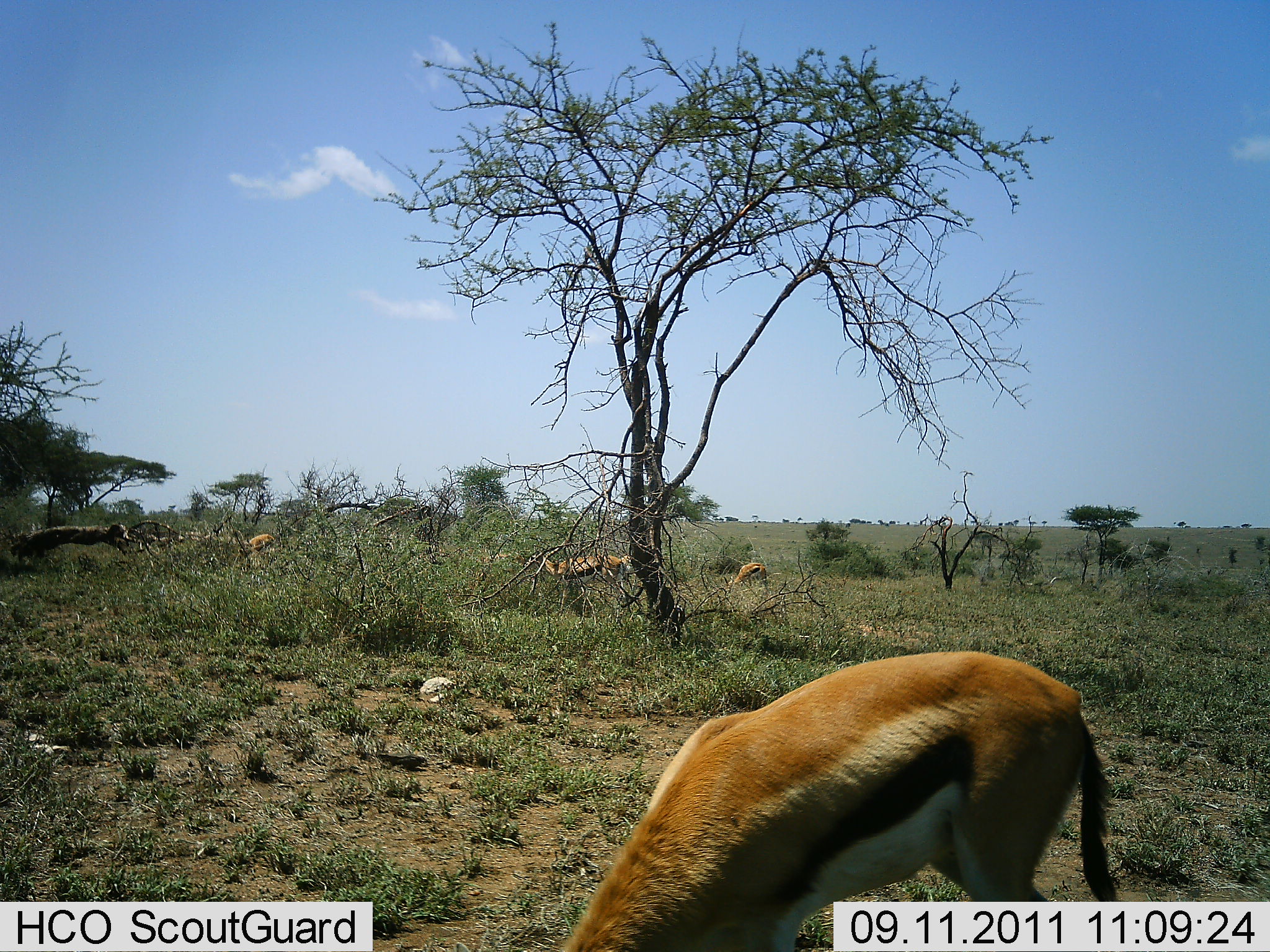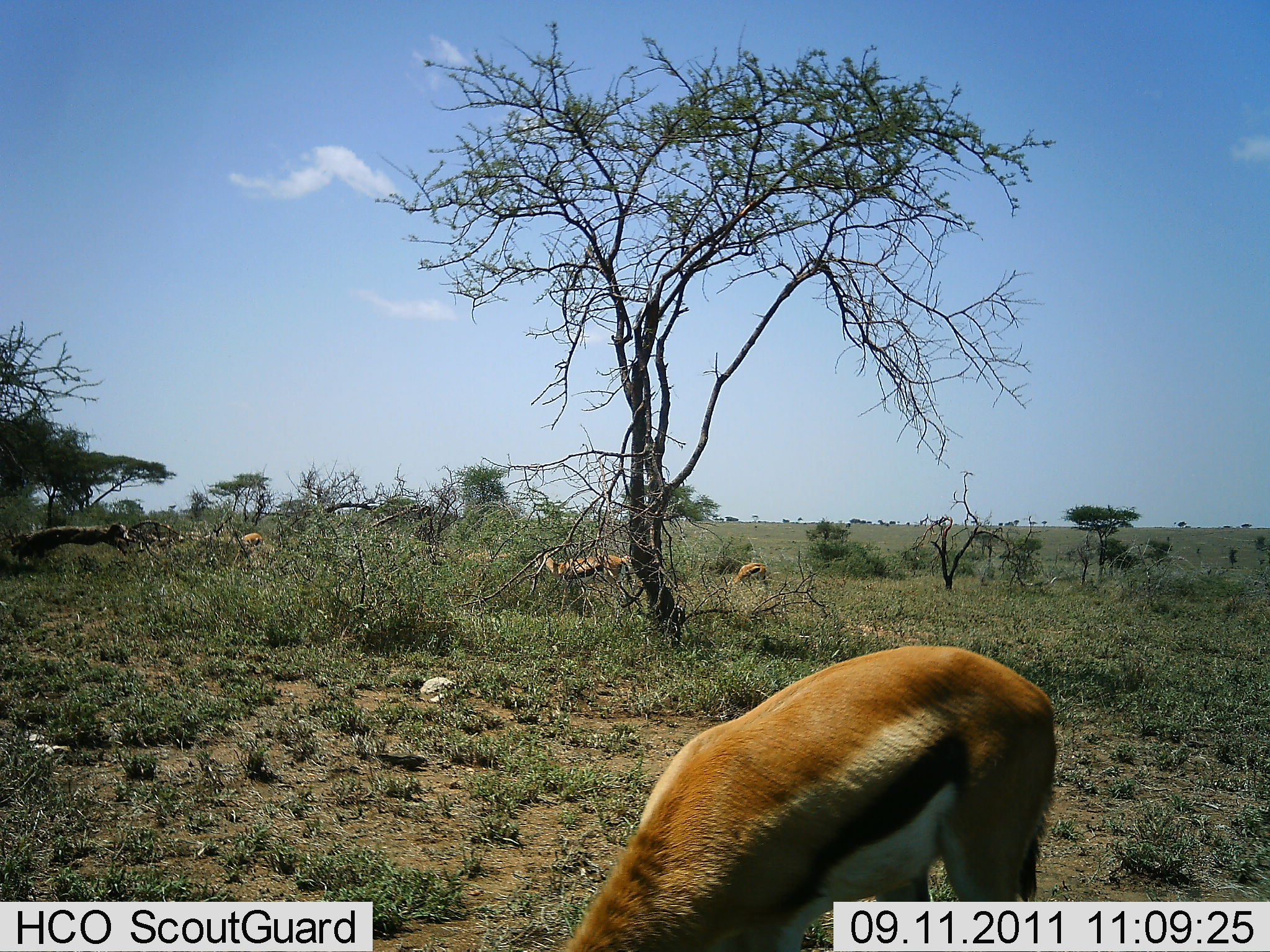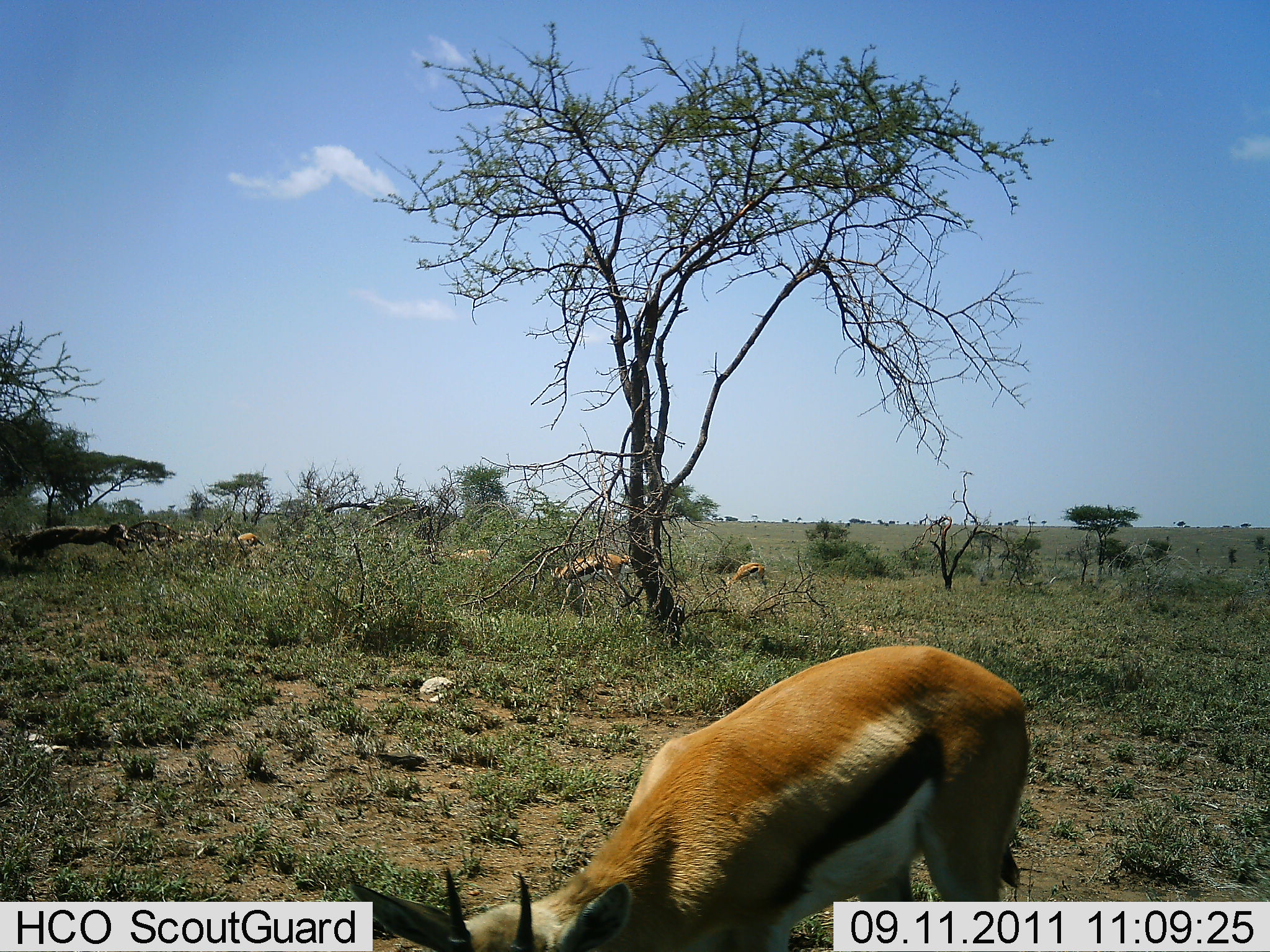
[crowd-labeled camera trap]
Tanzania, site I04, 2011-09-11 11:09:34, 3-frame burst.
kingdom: Animalia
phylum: Chordata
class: Mammalia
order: Artiodactyla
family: Bovidae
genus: Eudorcas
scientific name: Eudorcas thomsonii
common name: thomson's gazelle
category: gazellethomsons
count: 5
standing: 23%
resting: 8%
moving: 23%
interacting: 0%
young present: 0%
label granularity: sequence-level